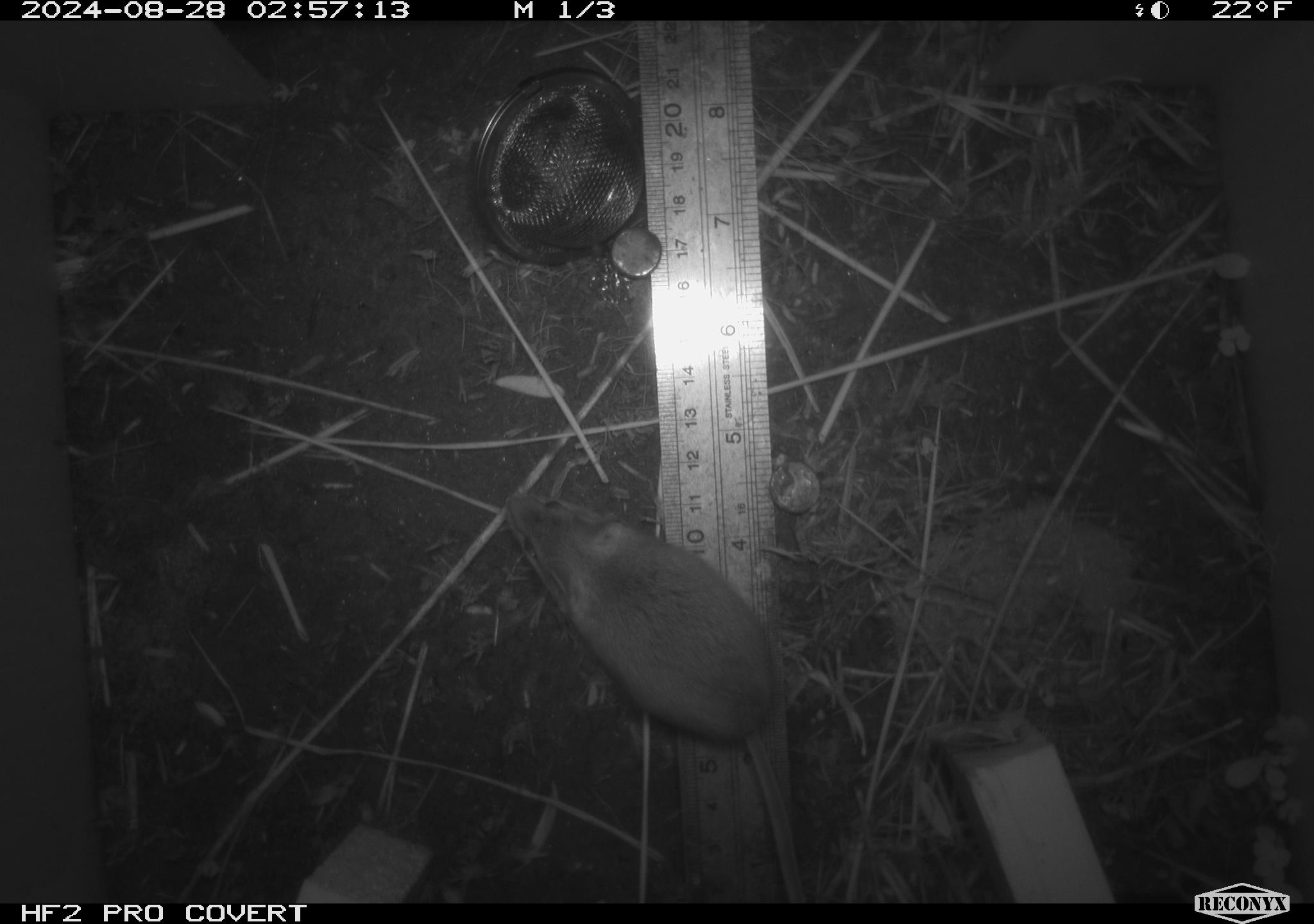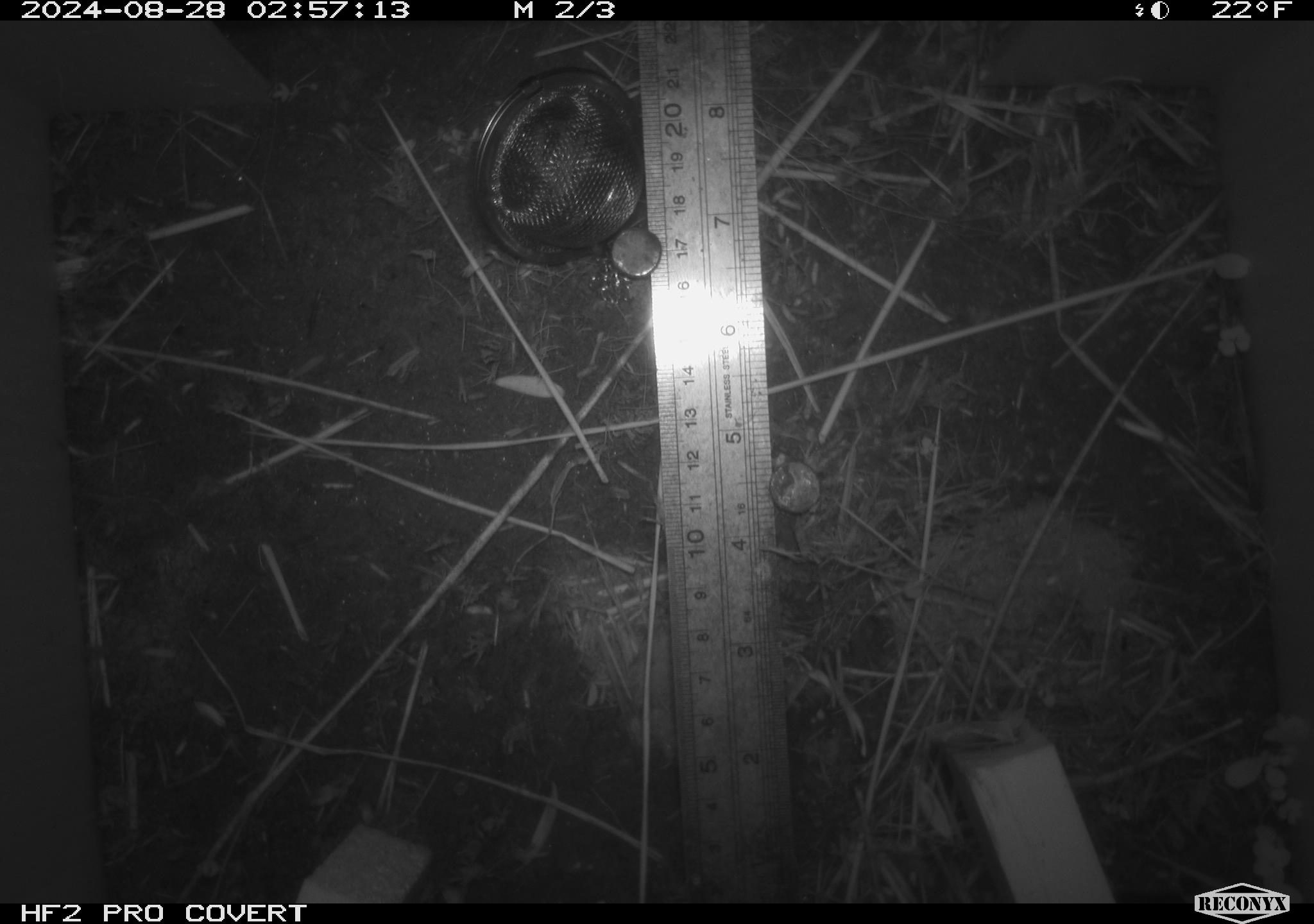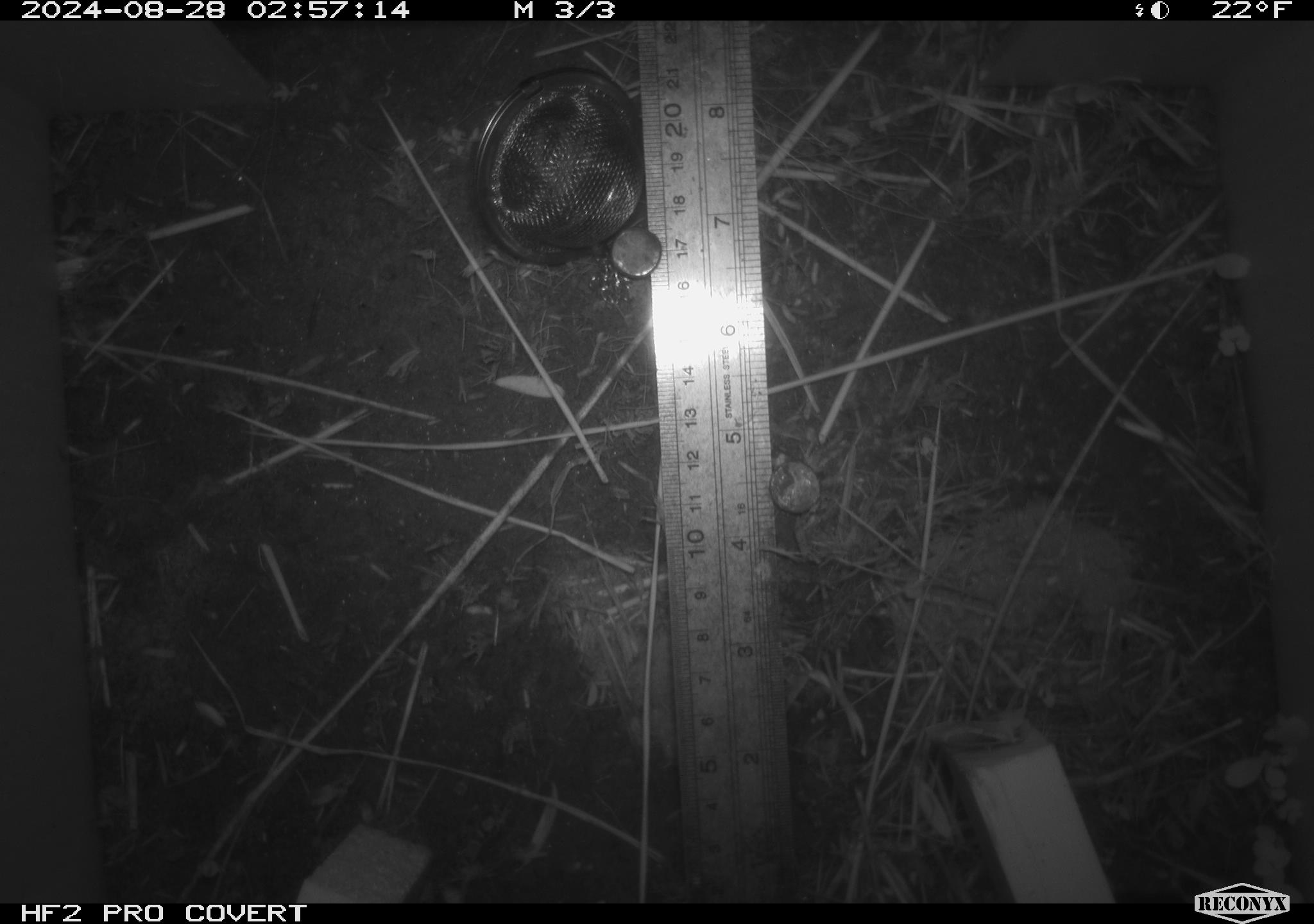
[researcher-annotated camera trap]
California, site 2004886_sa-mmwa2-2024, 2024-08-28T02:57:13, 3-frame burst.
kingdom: Animalia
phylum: Chordata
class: Mammalia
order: Rodentia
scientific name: Rodentia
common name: mouse species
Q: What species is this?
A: Mouse species (Rodentia).